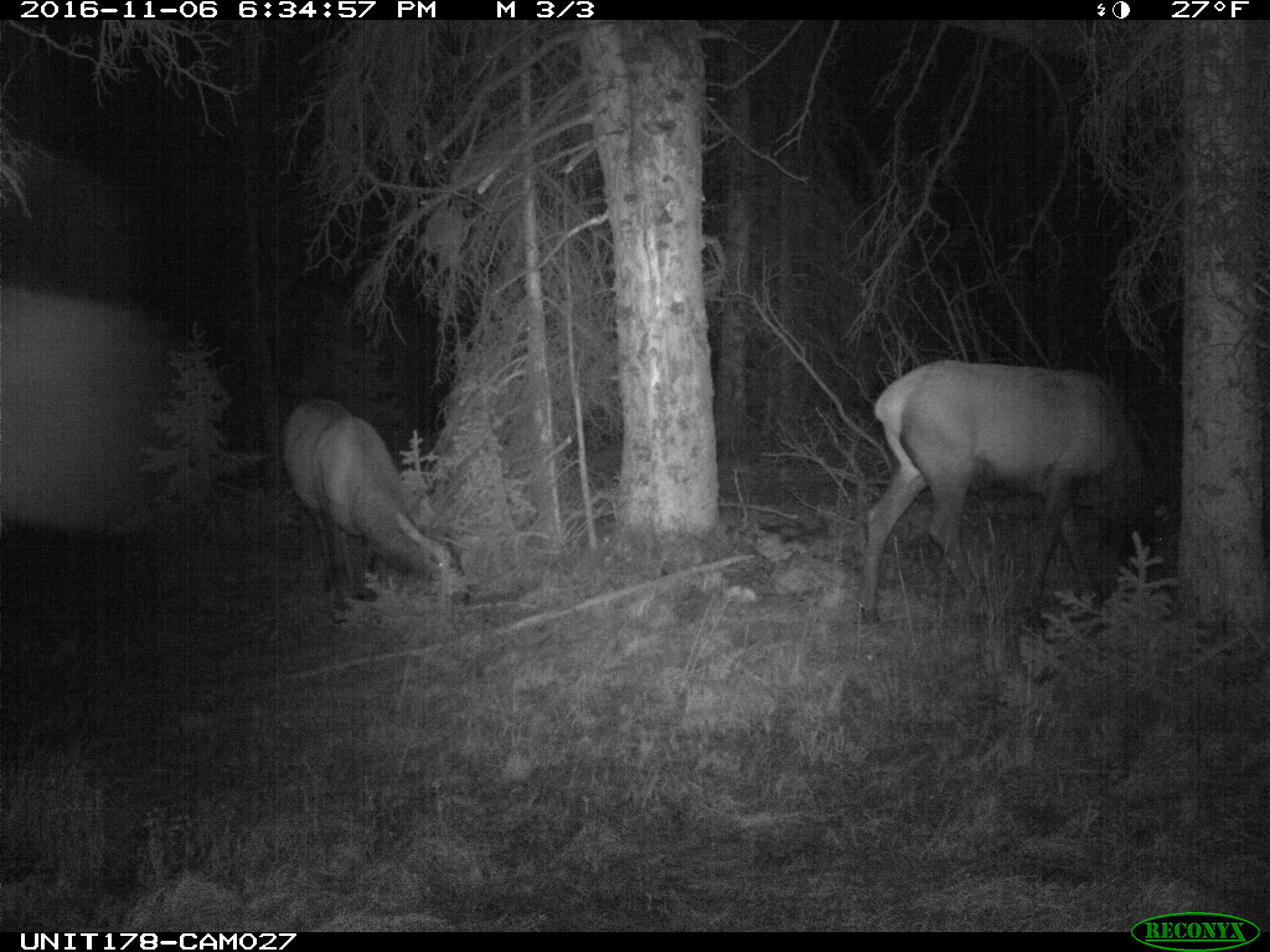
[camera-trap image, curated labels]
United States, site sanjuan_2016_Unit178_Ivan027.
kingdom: Animalia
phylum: Chordata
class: Mammalia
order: Artiodactyla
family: Cervidae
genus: Cervus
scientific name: Cervus elaphus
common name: red deer